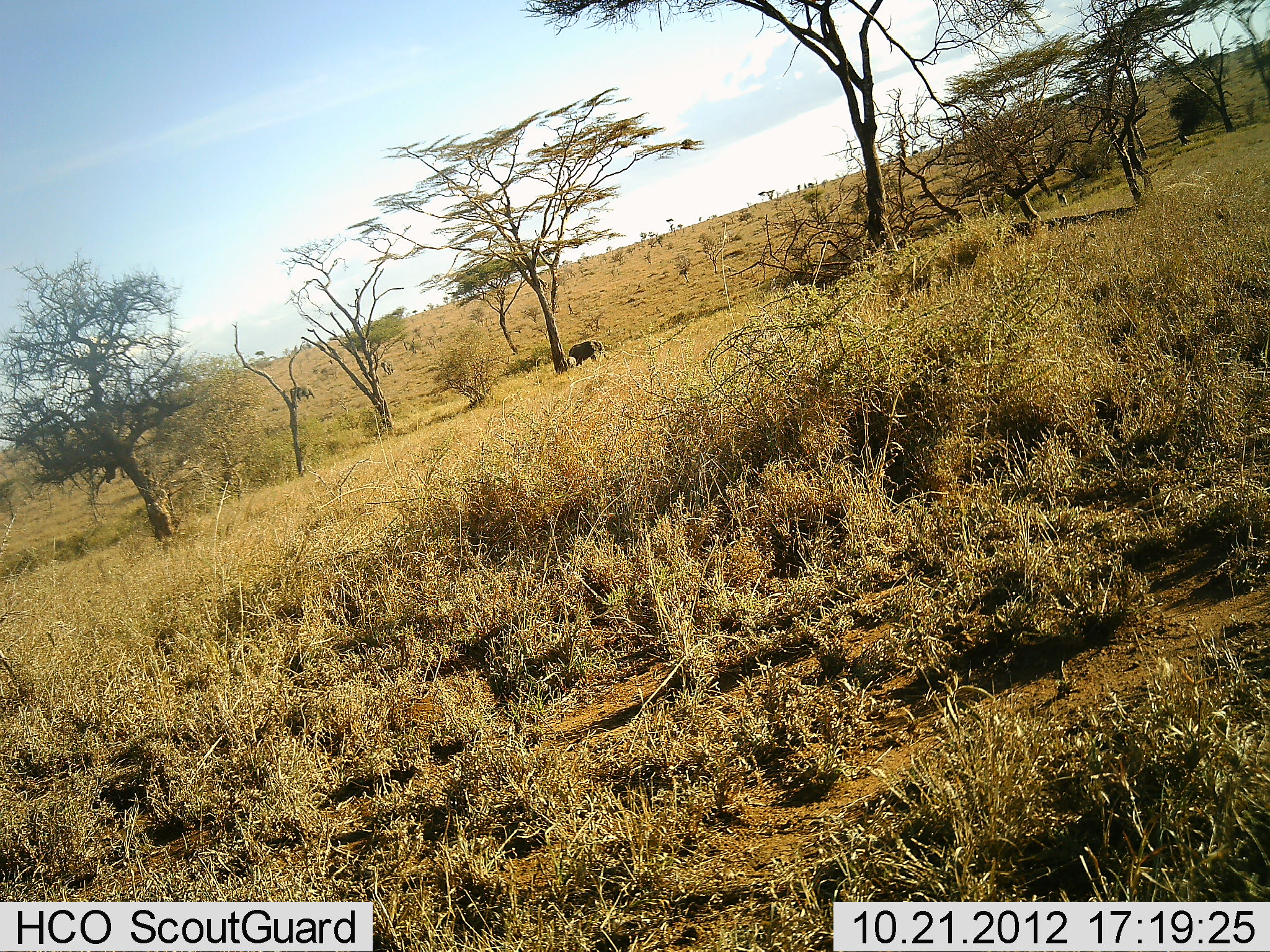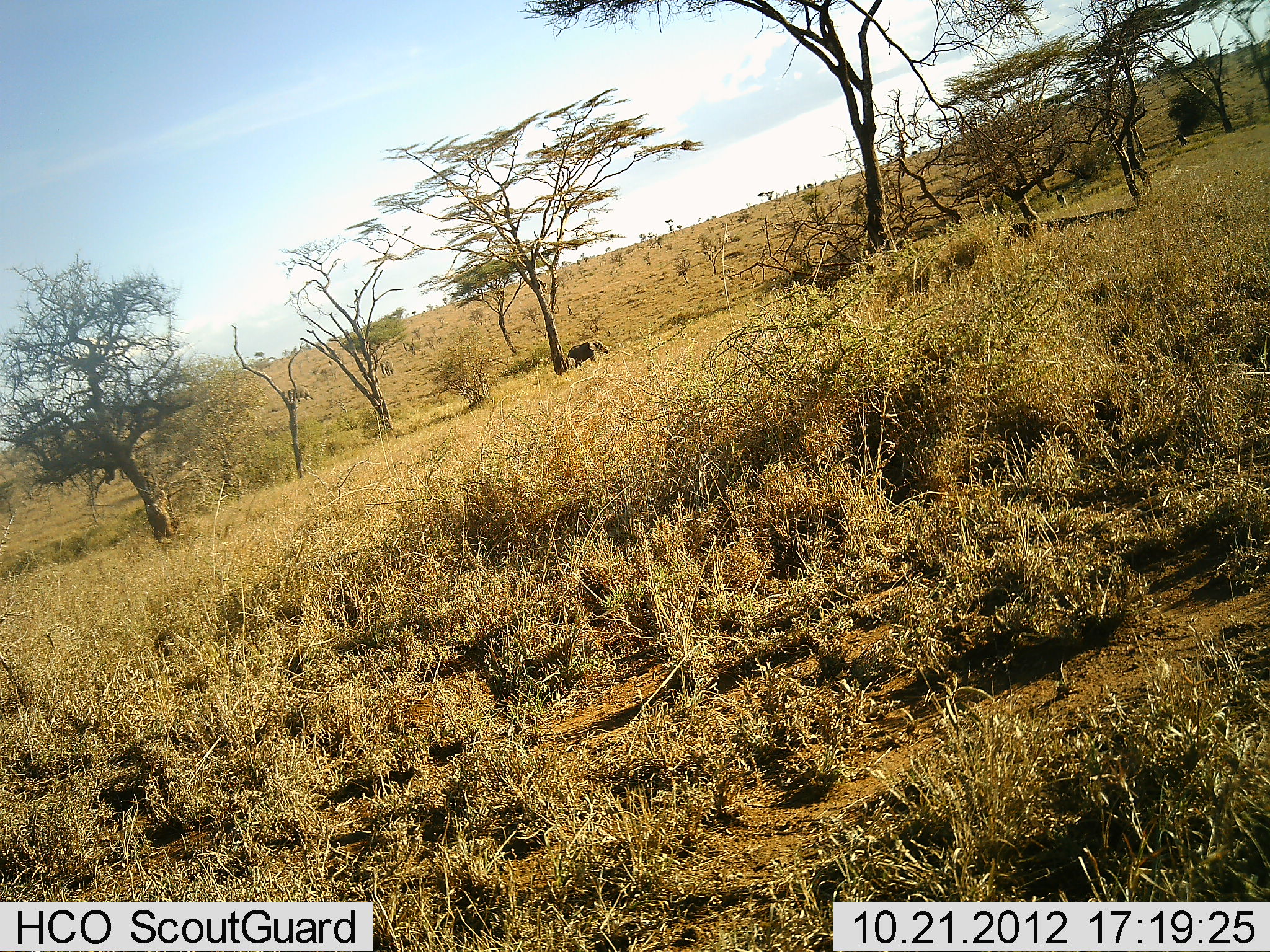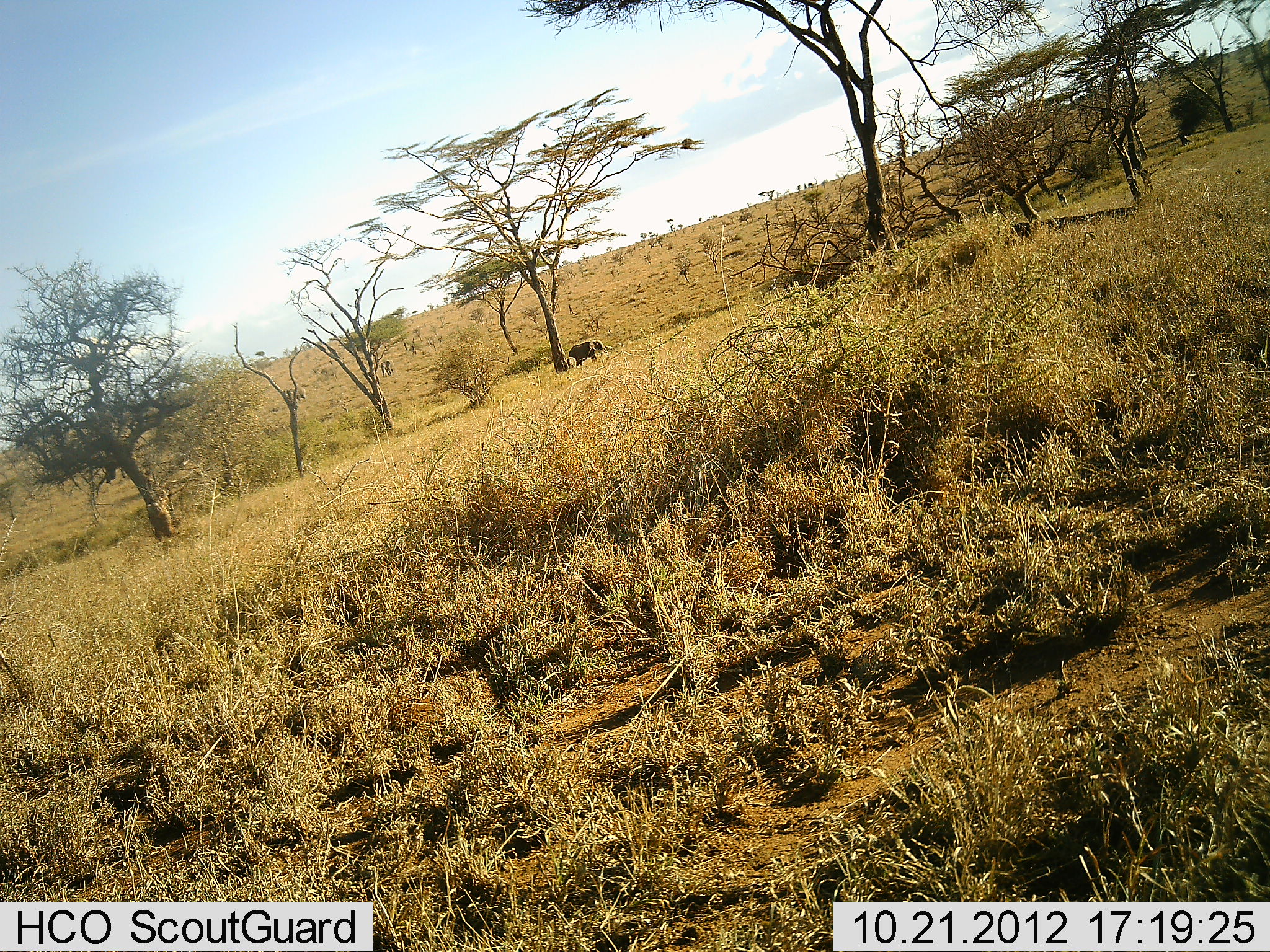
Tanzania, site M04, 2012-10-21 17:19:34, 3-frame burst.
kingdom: Animalia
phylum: Chordata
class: Mammalia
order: Proboscidea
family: Elephantidae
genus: Loxodonta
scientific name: Loxodonta africana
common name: african bush elephant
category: elephant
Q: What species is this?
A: Elephant (african bush elephant) (Loxodonta africana).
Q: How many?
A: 3.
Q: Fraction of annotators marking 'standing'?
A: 73%.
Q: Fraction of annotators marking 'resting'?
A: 27%.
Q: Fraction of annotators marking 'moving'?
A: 27%.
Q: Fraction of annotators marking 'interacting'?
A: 18%.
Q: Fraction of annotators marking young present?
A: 27%.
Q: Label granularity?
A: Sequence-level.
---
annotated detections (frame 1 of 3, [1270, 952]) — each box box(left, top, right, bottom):
animal: box(566, 341, 606, 368)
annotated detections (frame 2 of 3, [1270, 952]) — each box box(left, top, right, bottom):
animal: box(564, 341, 610, 370)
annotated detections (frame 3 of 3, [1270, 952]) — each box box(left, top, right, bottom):
animal: box(567, 340, 607, 370)